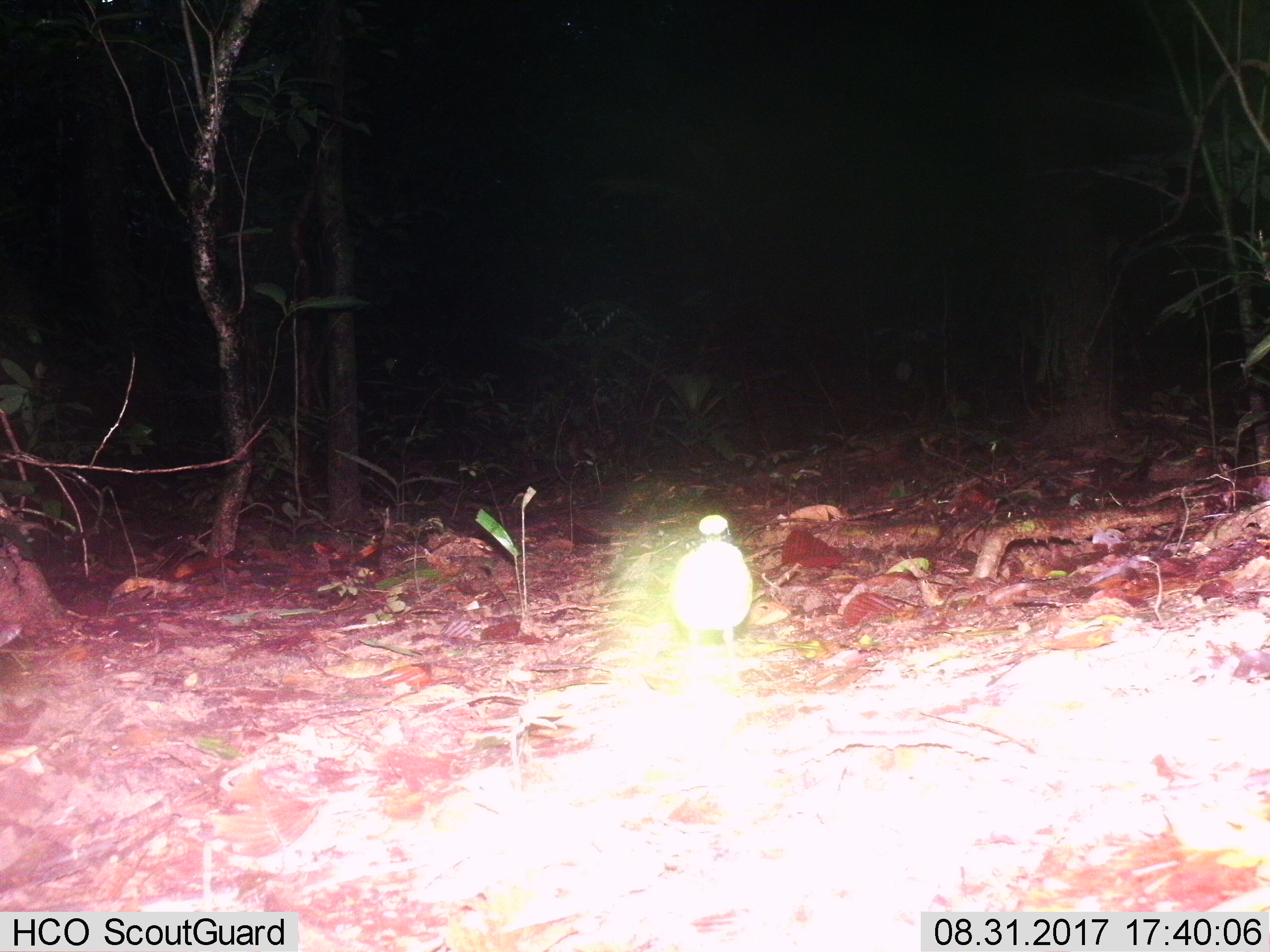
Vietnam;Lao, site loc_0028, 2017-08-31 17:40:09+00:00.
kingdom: Animalia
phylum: Chordata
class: Aves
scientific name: Aves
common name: bird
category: unidentified bird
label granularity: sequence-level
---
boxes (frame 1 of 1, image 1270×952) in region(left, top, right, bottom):
unidentified bird: region(669, 514, 753, 645)